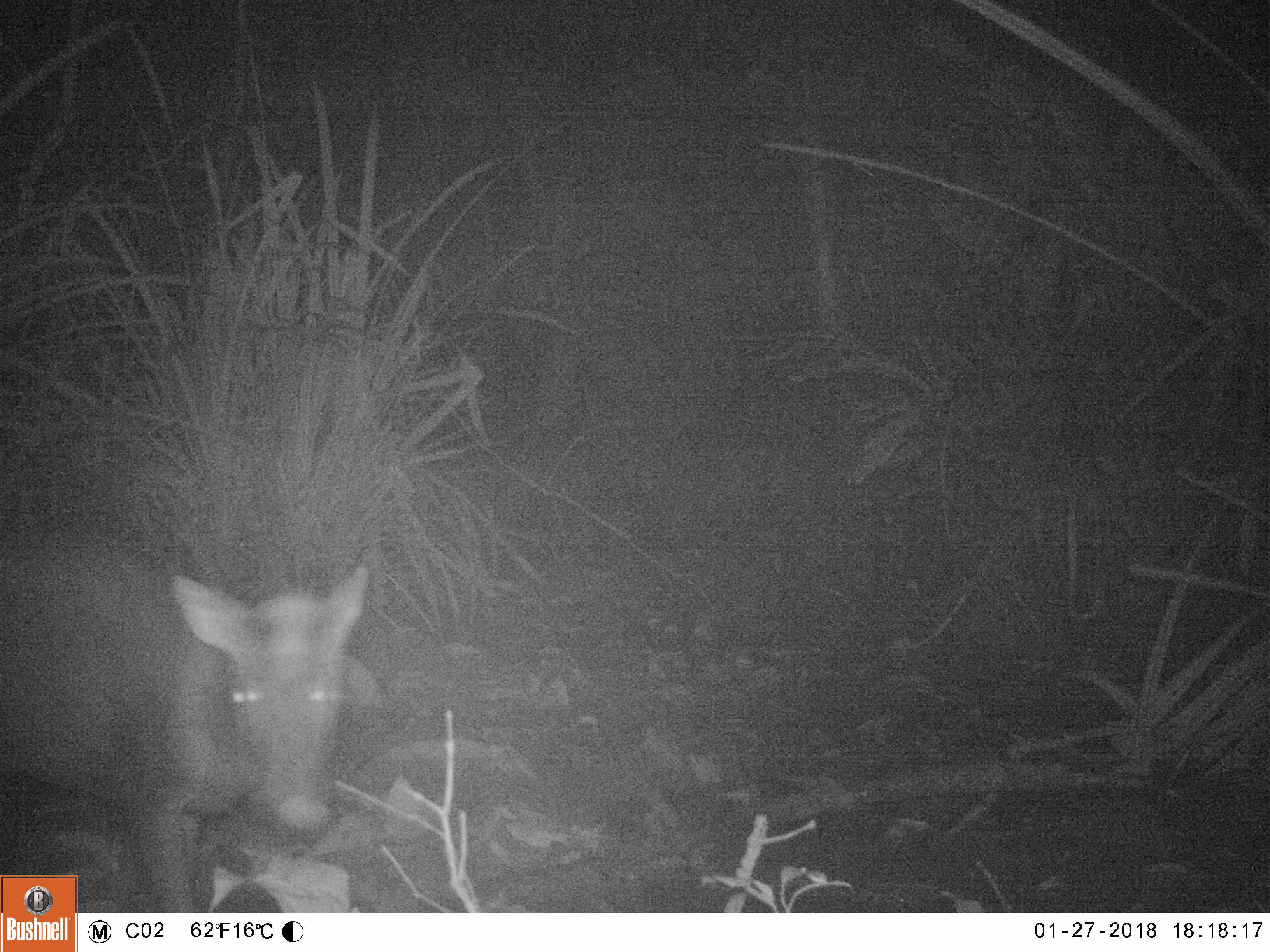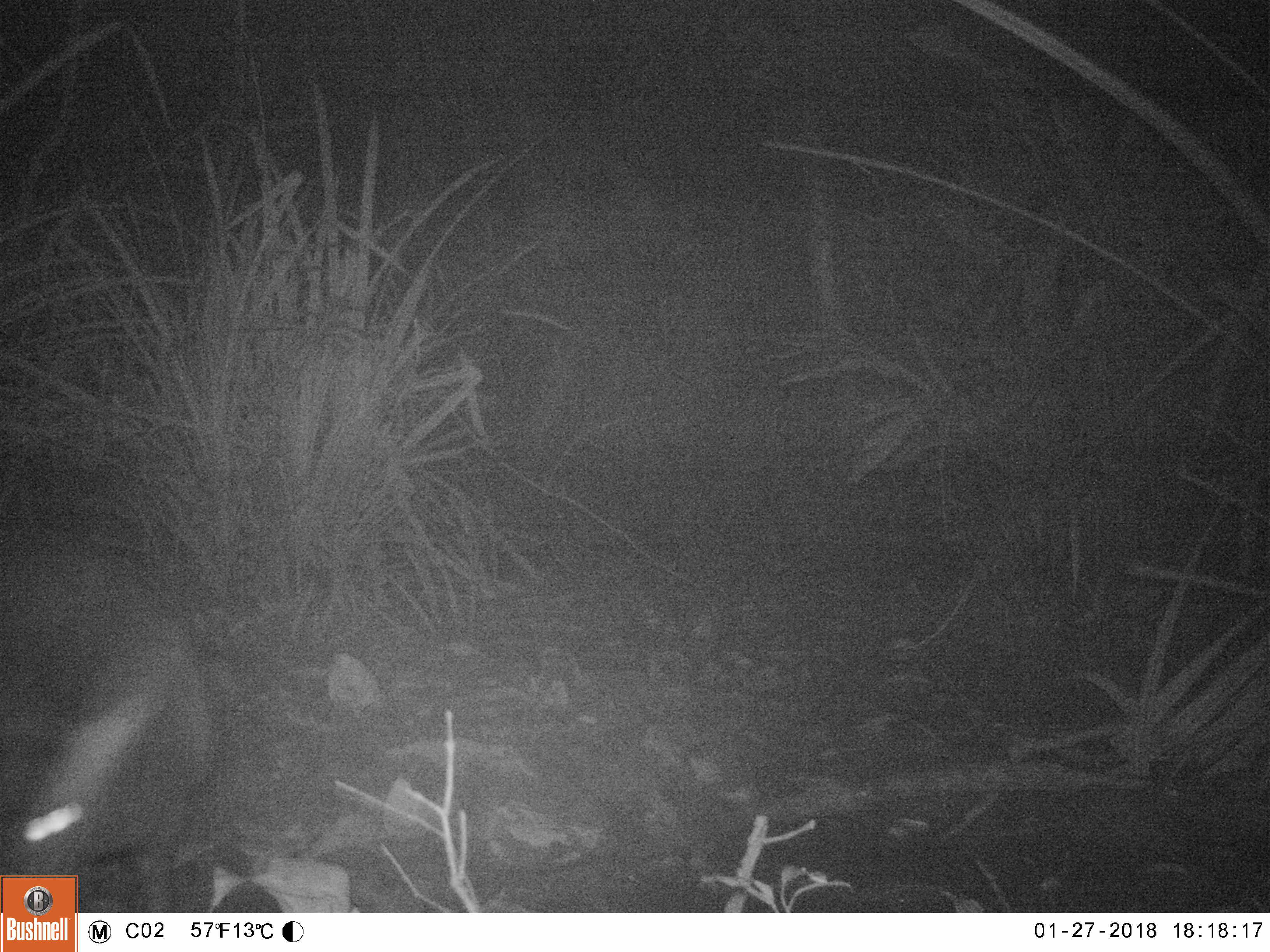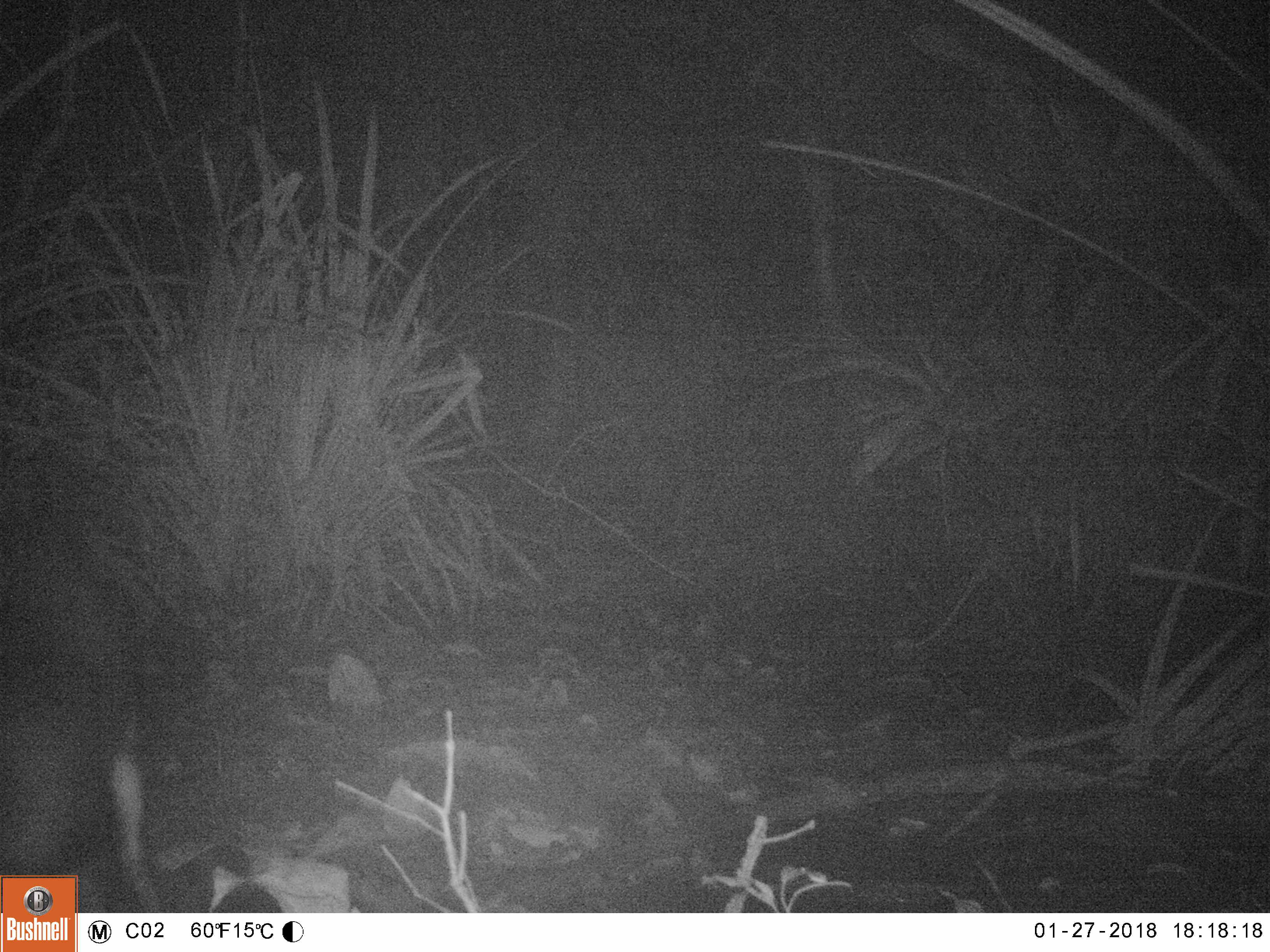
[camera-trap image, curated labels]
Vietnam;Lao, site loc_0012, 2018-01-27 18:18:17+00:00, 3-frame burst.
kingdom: Animalia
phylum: Chordata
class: Mammalia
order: Artiodactyla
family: Cervidae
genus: Muntiacus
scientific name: Muntiacus rooseveltorum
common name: roosevelt's muntjac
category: roosevelts muntjac group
Roosevelts muntjac group (roosevelt's muntjac) (Muntiacus rooseveltorum). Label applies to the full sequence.